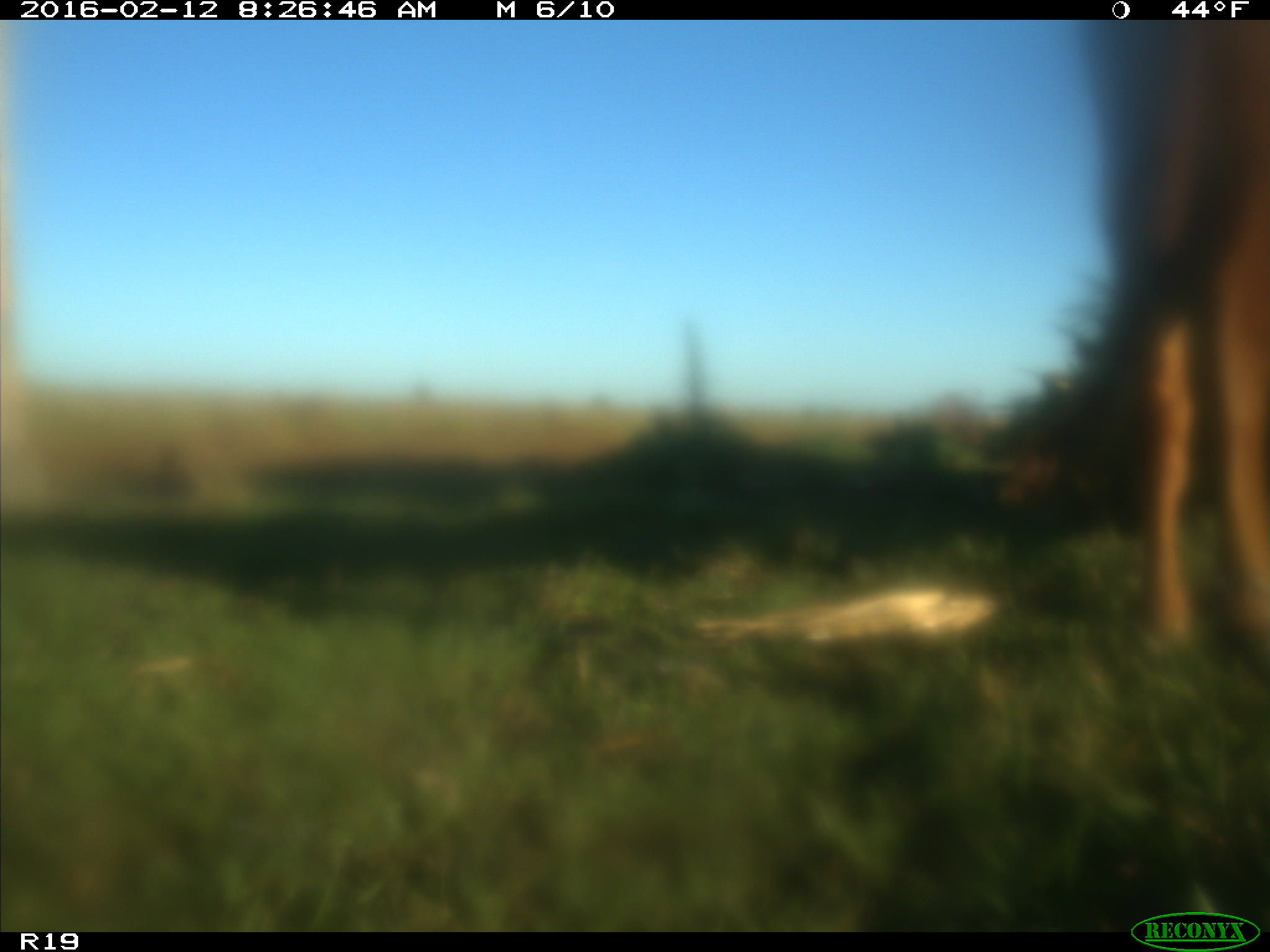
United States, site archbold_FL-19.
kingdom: Animalia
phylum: Chordata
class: Mammalia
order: Artiodactyla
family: Bovidae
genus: Bos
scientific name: Bos taurus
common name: domestic cow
Bos taurus (domestic cow).